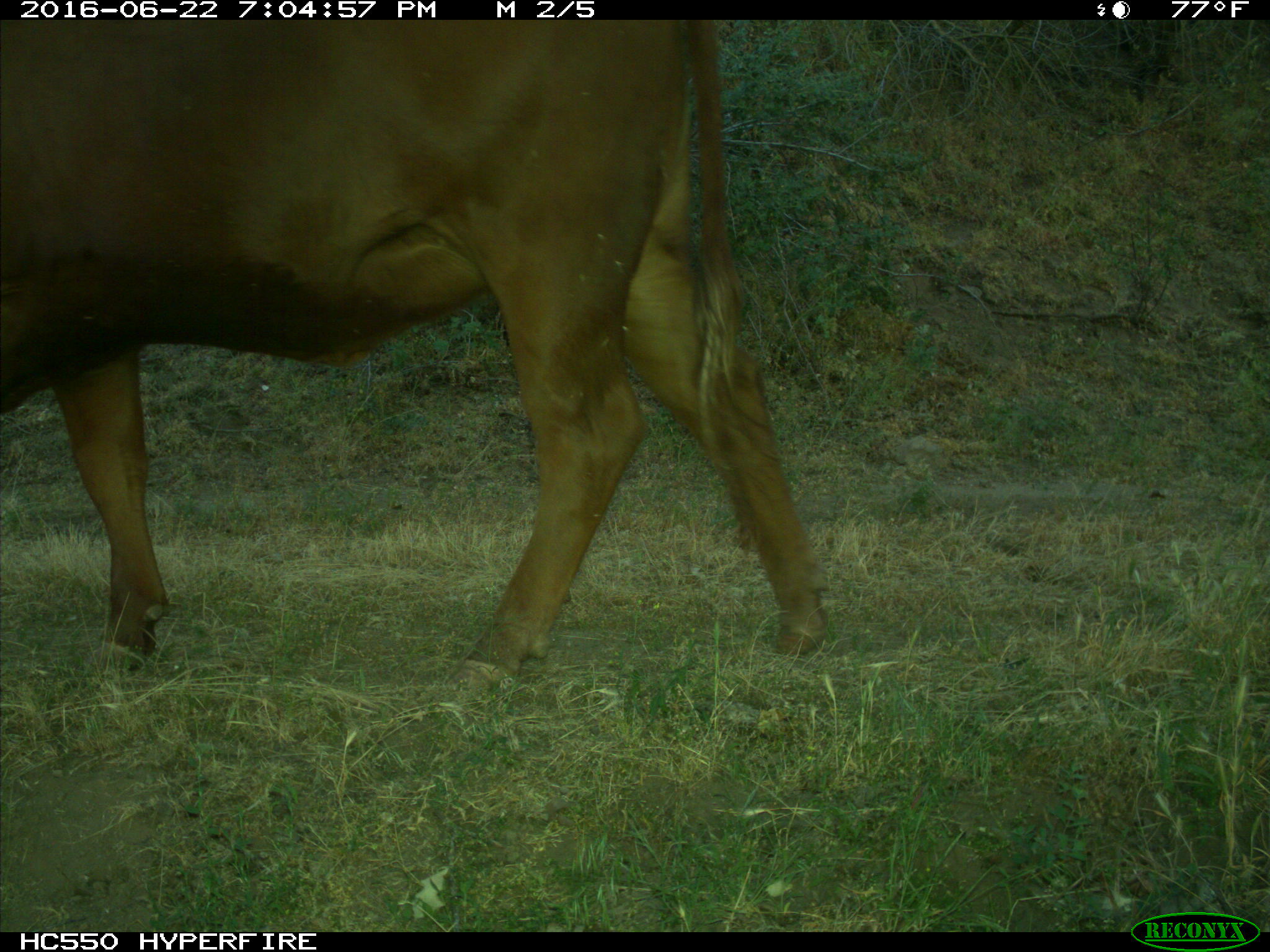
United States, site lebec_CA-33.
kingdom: Animalia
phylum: Chordata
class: Mammalia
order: Artiodactyla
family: Bovidae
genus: Bos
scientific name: Bos taurus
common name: domestic cow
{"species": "Bos taurus (domestic cow)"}